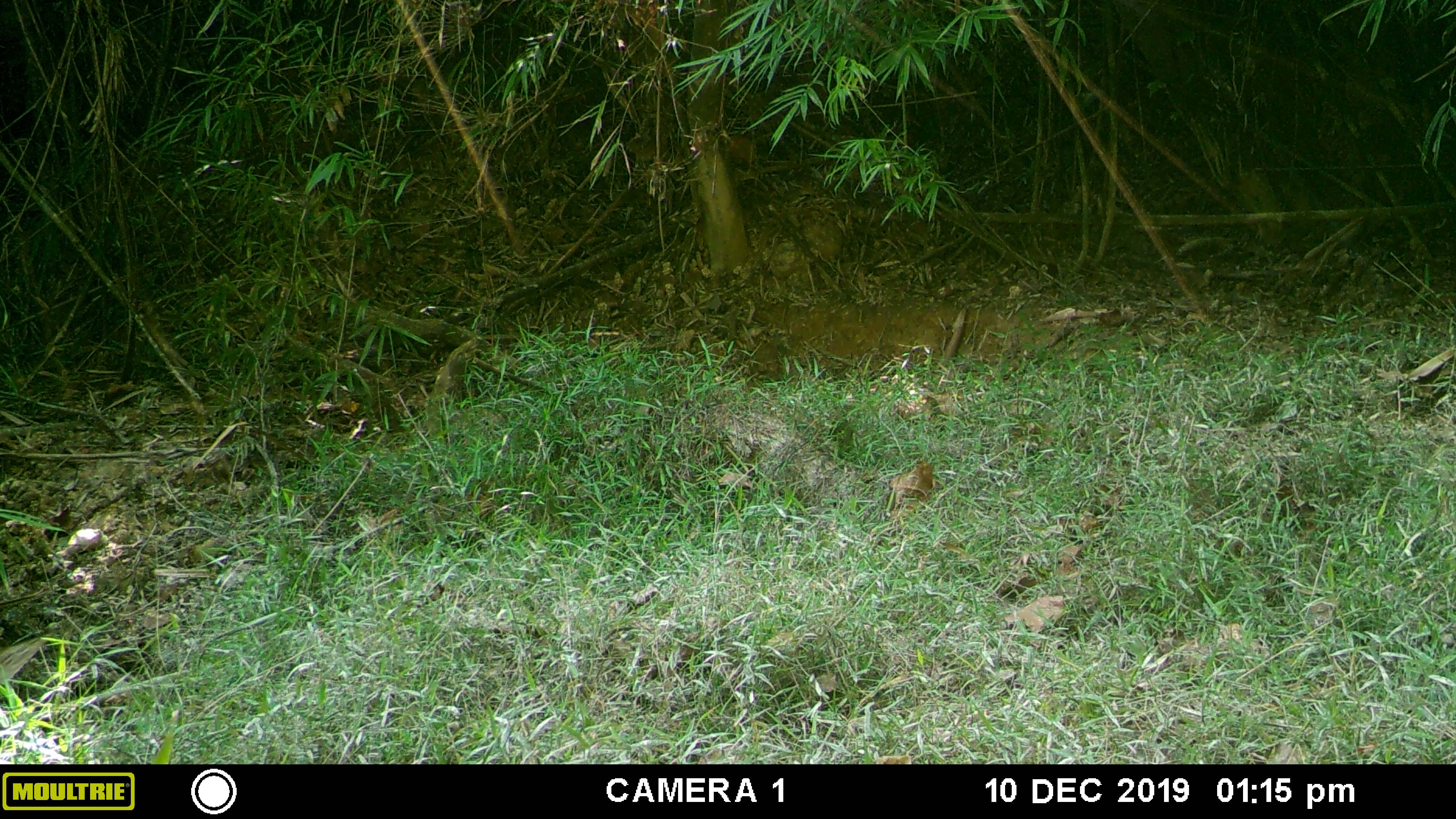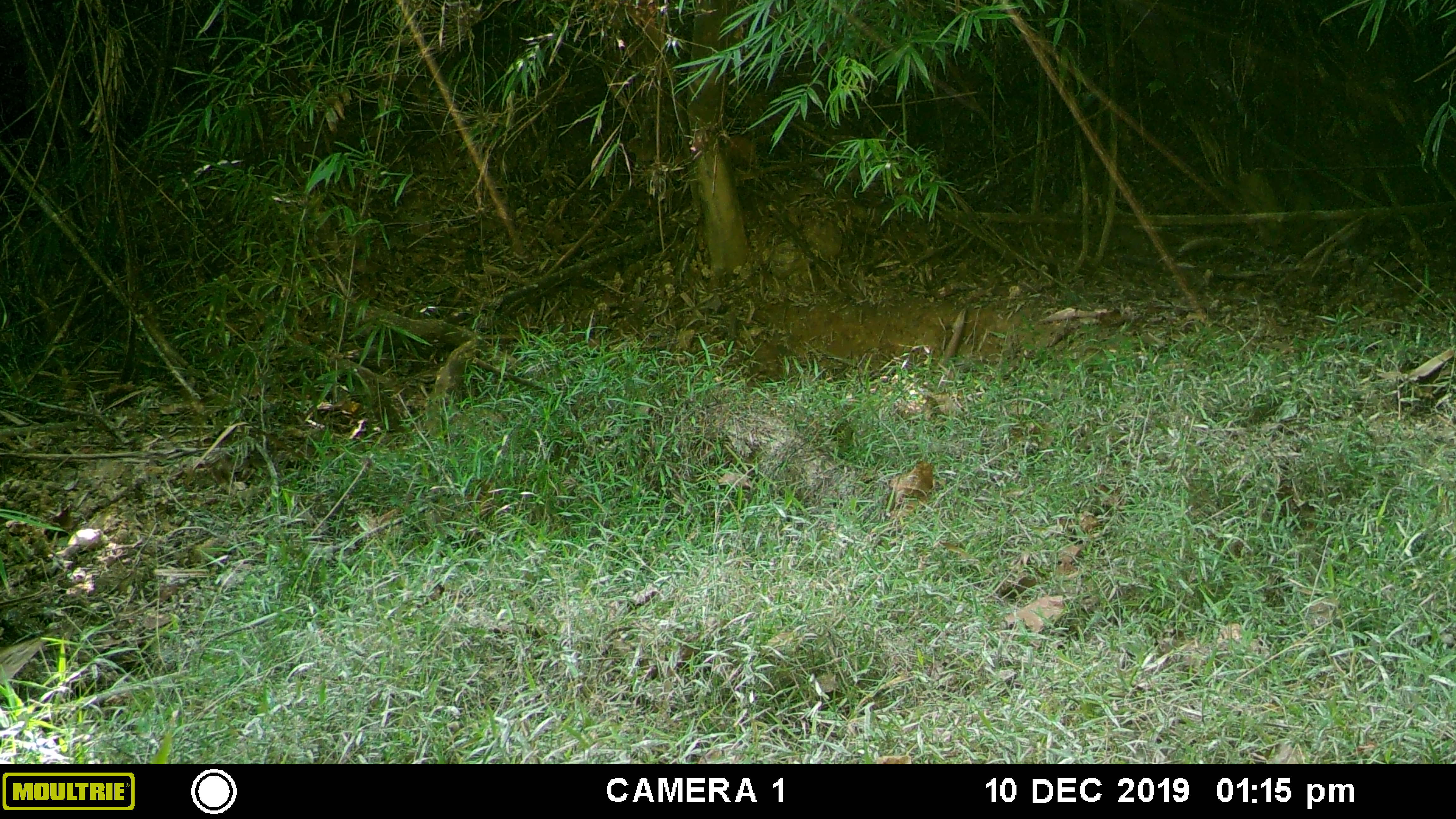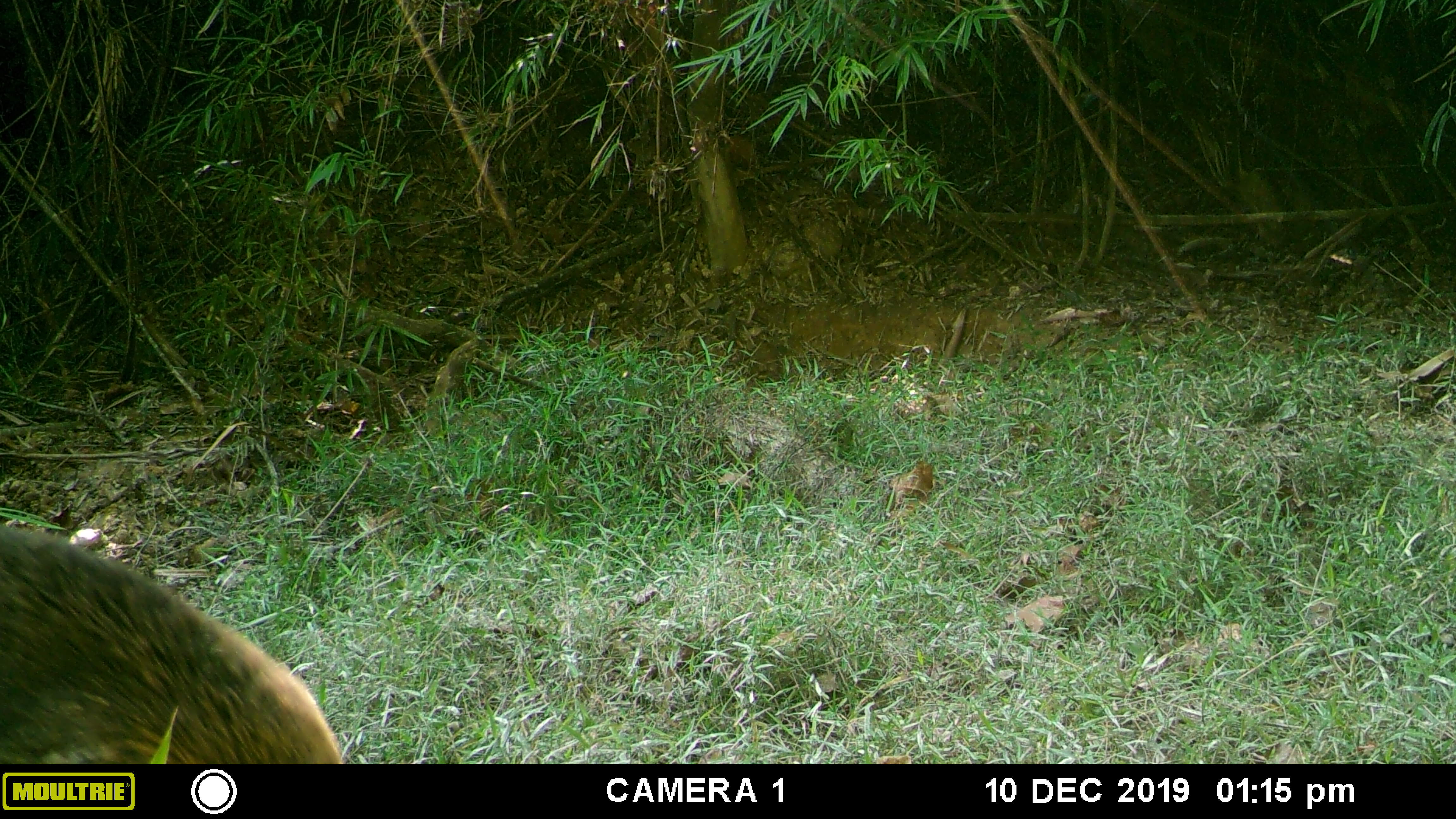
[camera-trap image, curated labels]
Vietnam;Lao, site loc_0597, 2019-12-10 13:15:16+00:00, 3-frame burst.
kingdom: Animalia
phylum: Chordata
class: Mammalia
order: Artiodactyla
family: Suidae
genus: Sus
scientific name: Sus scrofa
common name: eurasian wild pig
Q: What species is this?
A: Eurasian wild pig (Sus scrofa).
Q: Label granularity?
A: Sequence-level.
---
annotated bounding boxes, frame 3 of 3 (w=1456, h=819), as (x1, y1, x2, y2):
eurasian wild pig: (0, 520, 345, 764)